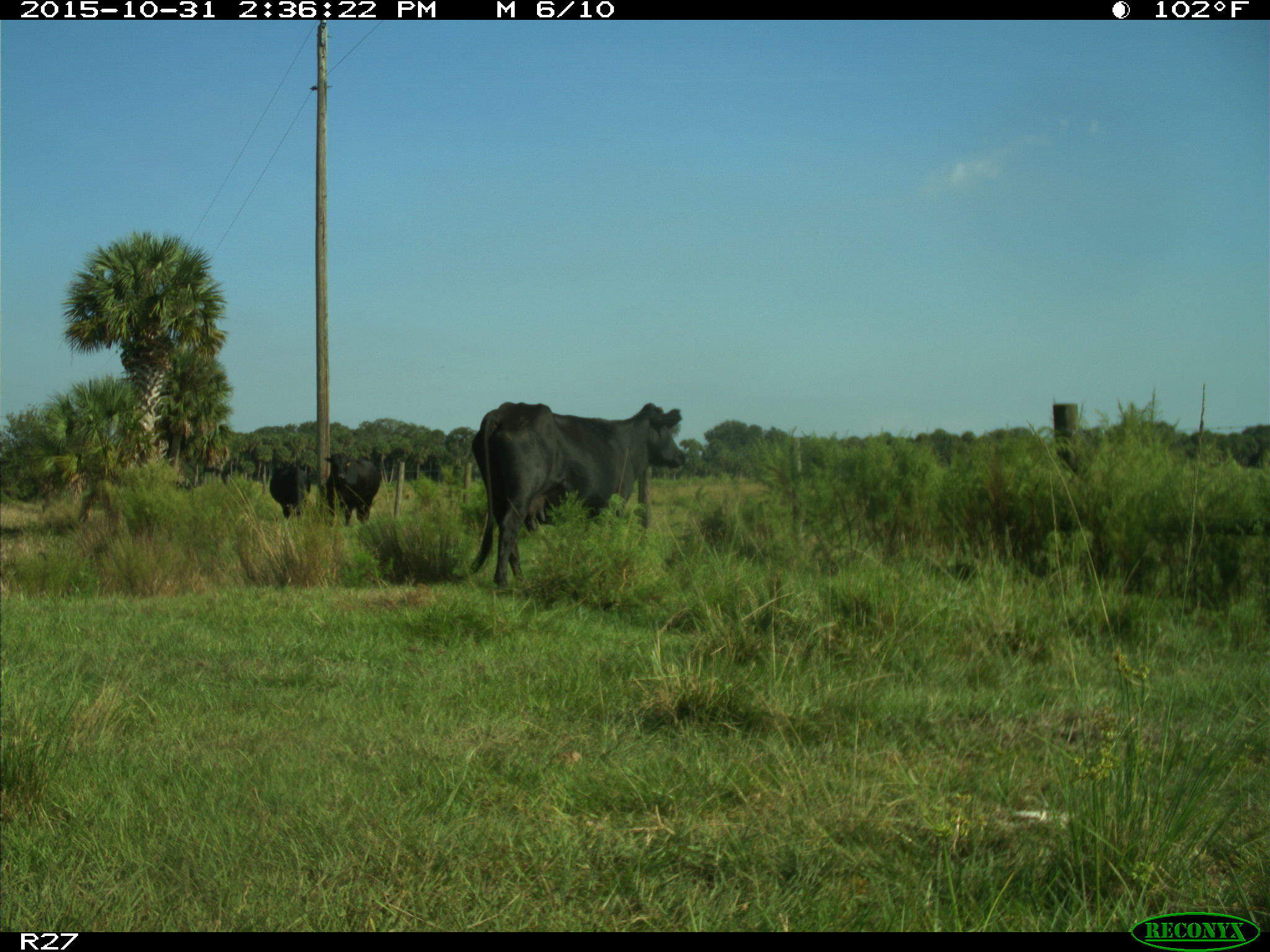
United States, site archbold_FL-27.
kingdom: Animalia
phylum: Chordata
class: Mammalia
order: Artiodactyla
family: Bovidae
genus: Bos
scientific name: Bos taurus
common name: domestic cow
Bos taurus (domestic cow).